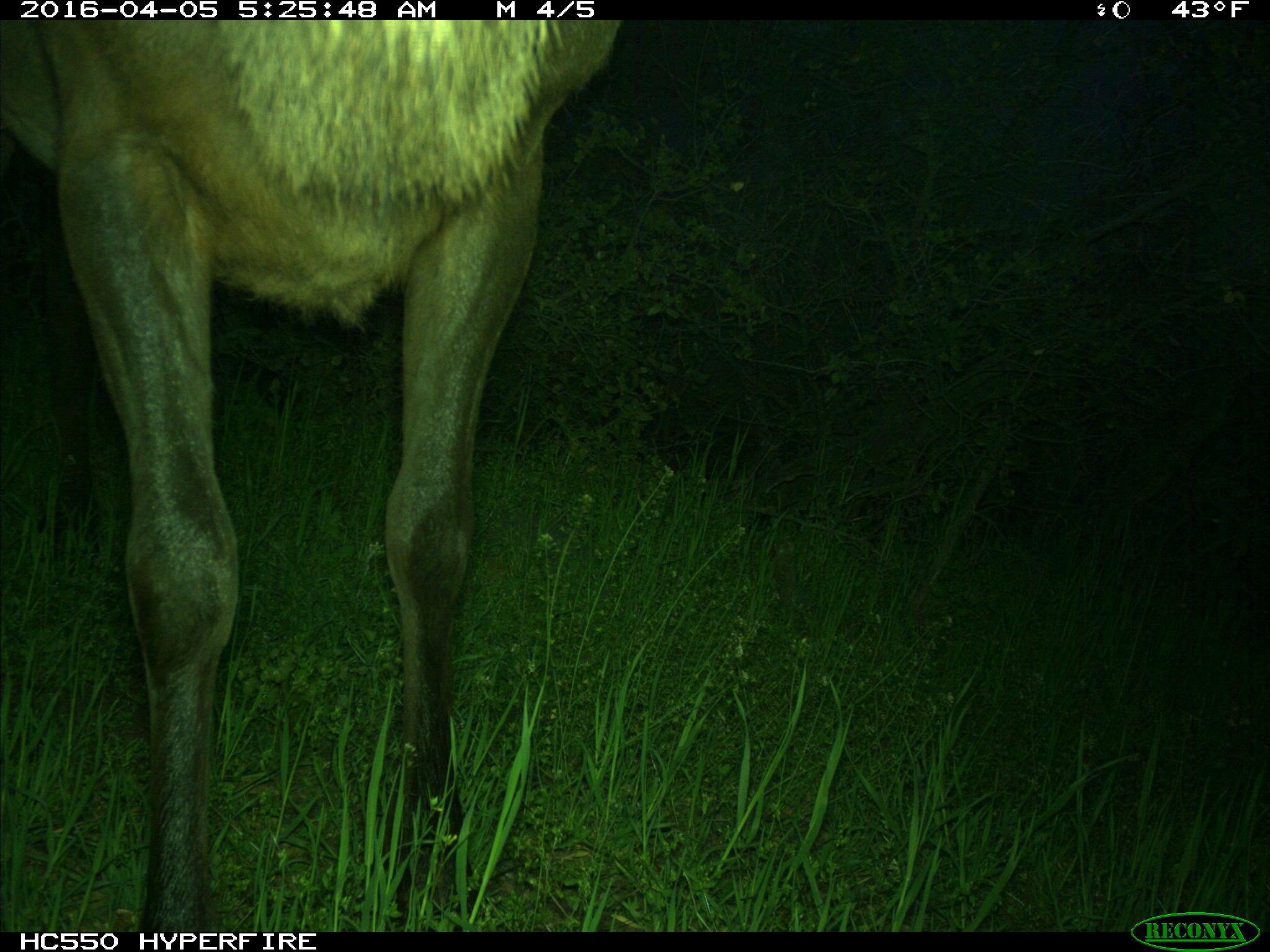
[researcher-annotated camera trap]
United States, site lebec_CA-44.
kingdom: Animalia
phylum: Chordata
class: Mammalia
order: Artiodactyla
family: Cervidae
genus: Cervus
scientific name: Cervus canadensis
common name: elk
Cervus canadensis (elk).